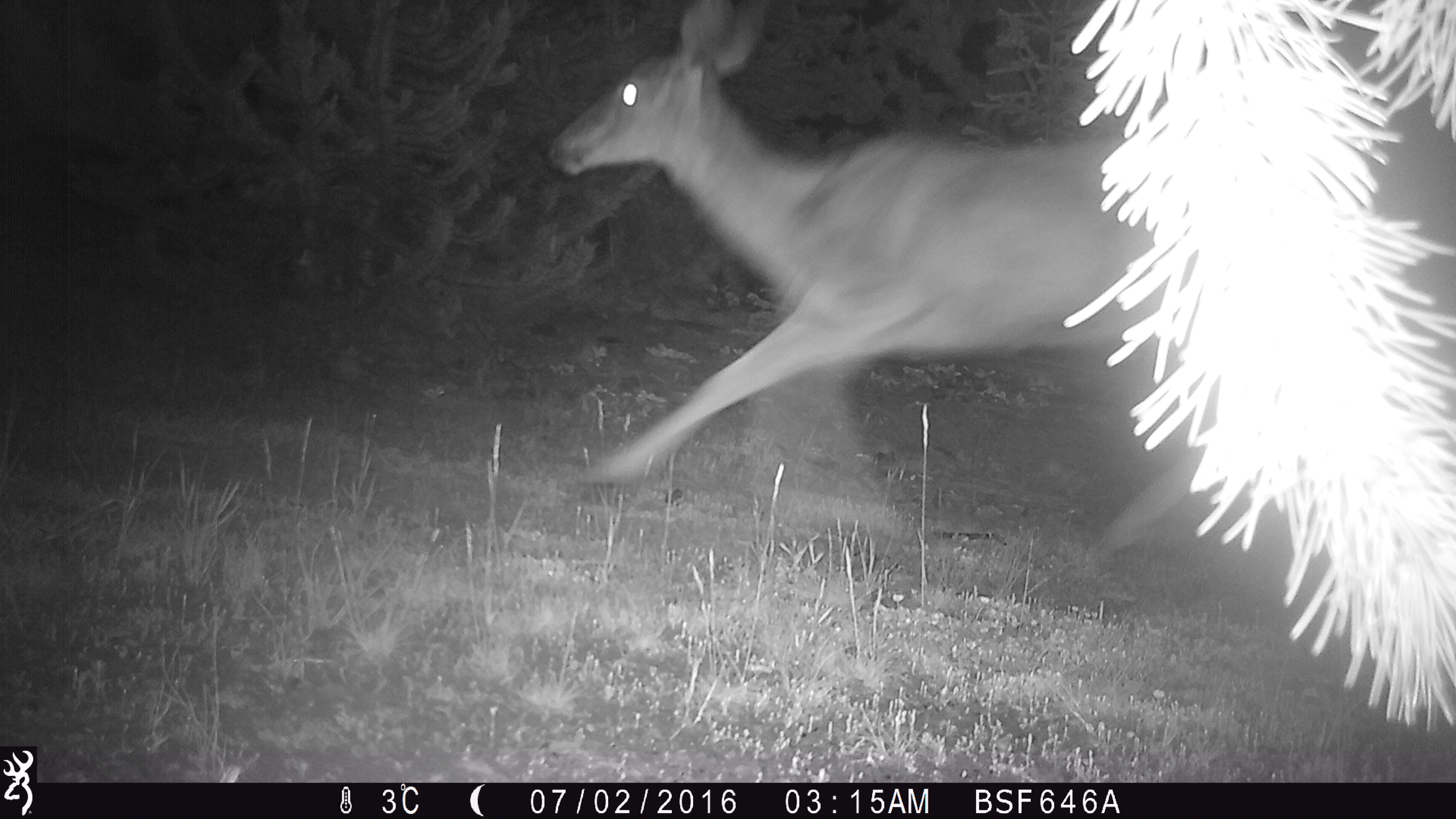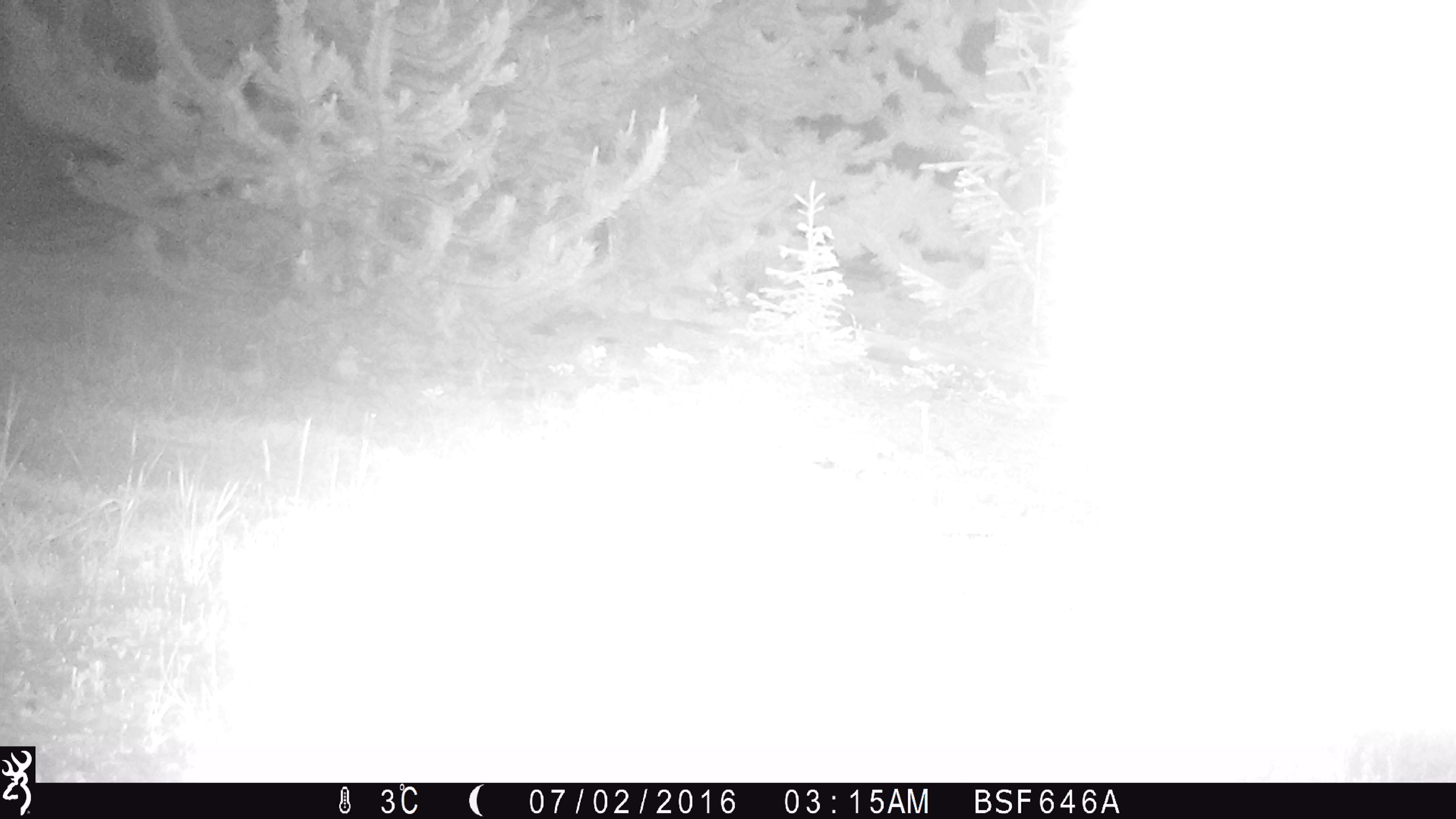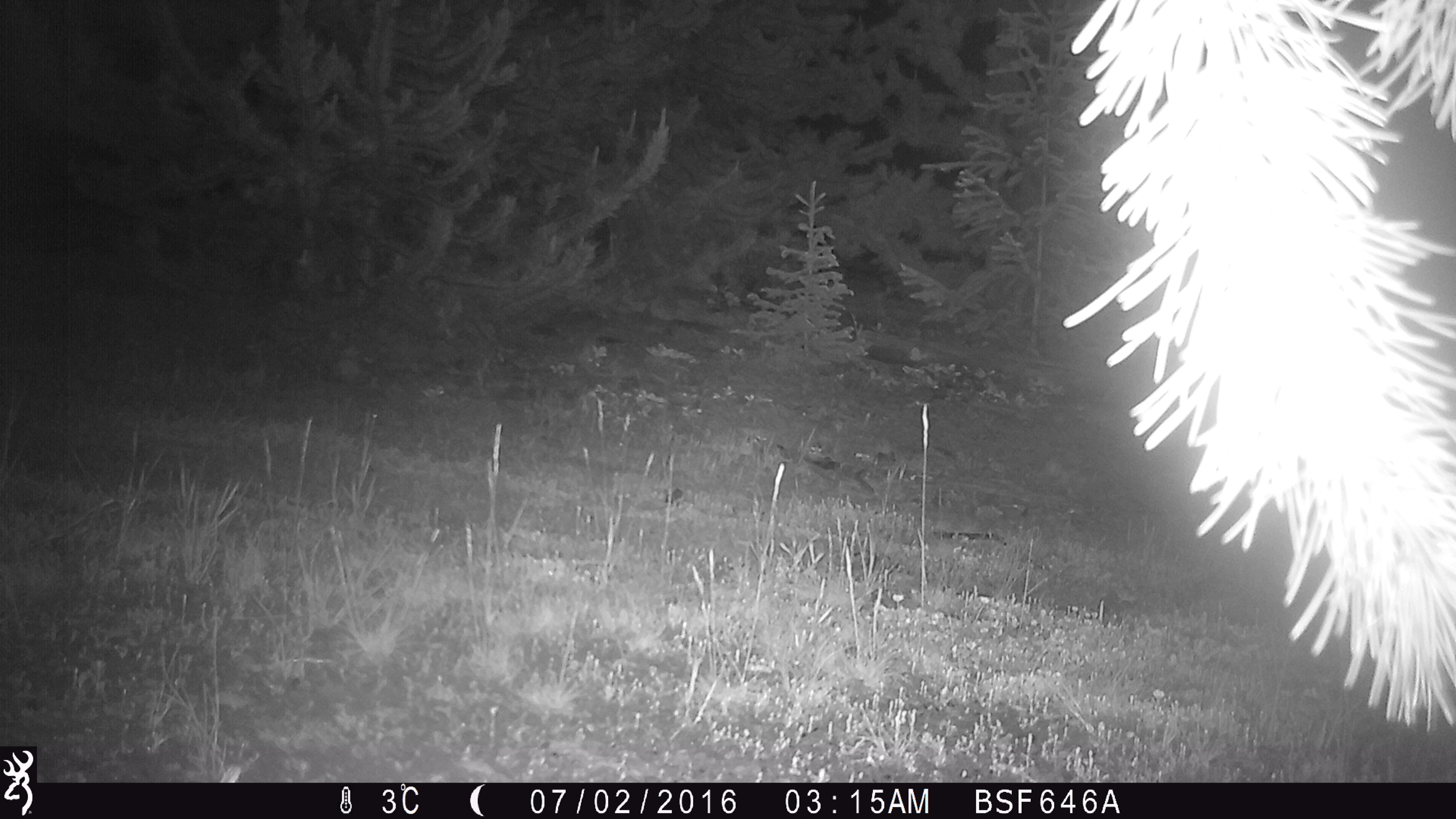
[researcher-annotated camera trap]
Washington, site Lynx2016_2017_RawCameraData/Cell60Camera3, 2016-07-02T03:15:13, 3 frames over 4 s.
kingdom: Animalia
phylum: Chordata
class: Mammalia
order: Artiodactyla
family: Cervidae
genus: Odocoileus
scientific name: Odocoileus hemionus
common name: mule deer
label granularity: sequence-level